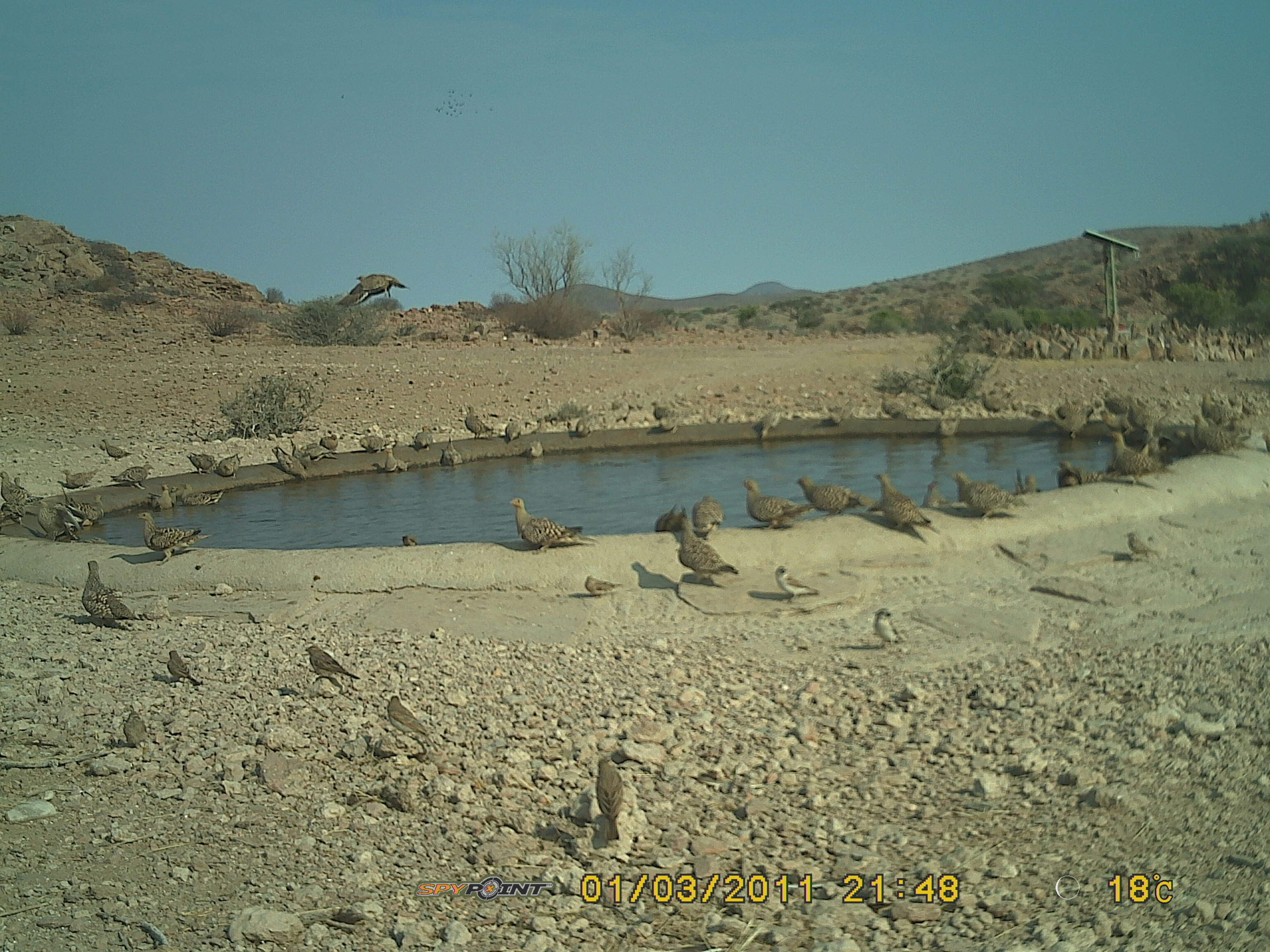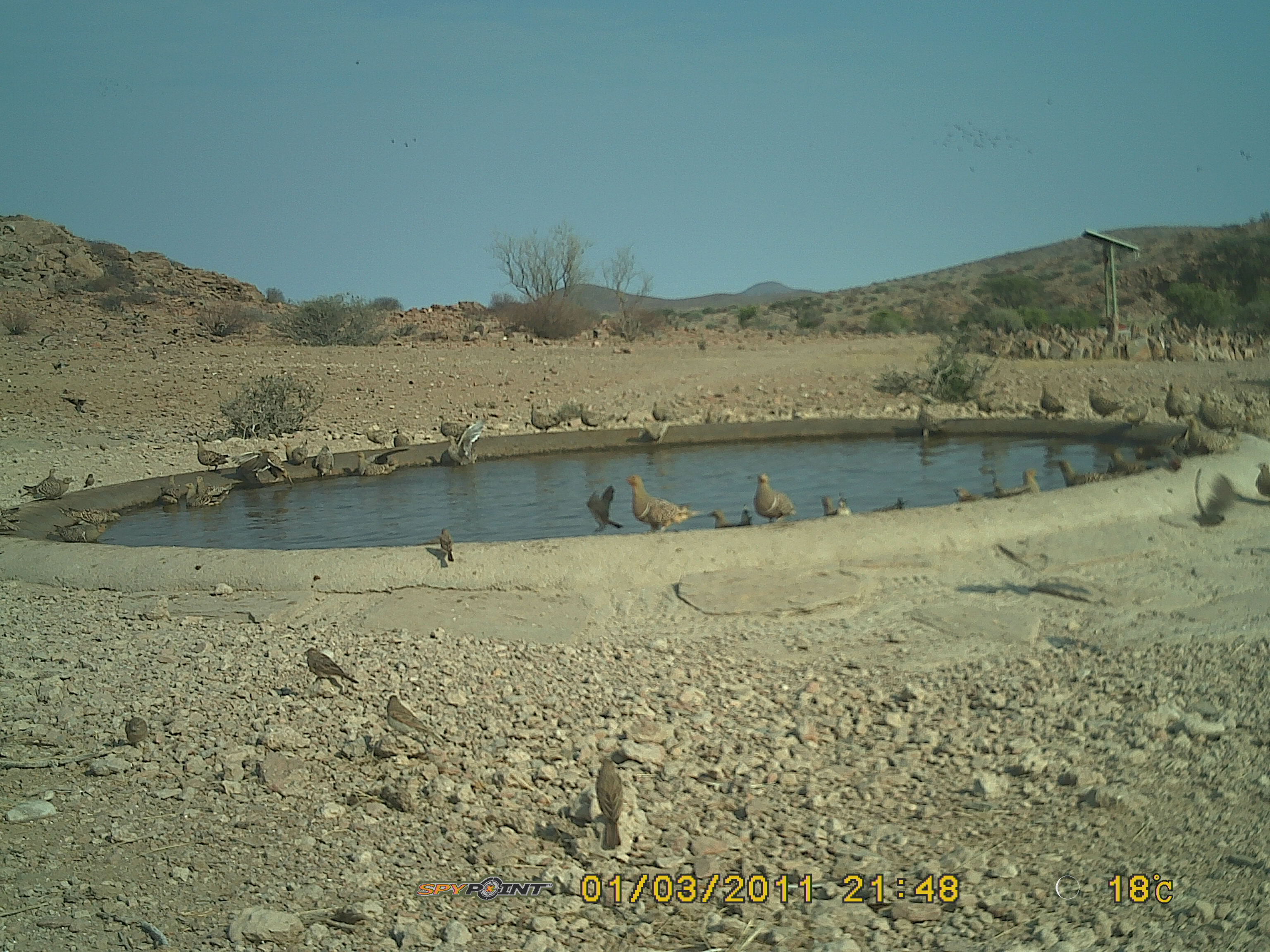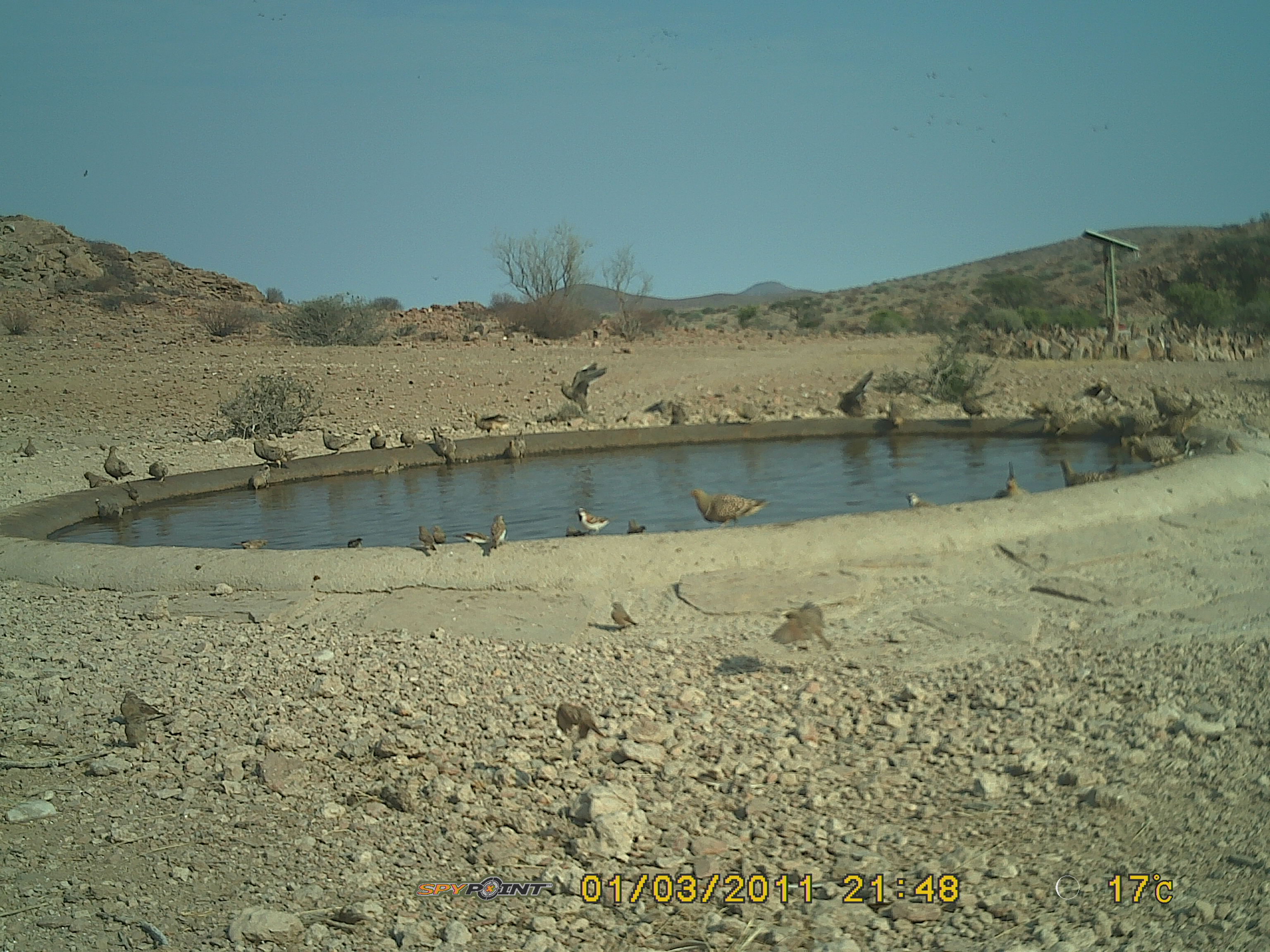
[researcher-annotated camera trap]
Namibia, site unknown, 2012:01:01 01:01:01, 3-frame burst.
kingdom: Animalia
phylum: Chordata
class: Aves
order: Pterocliformes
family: Pteroclidae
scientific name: Pteroclidae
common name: sandgrouse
Pteroclidae (sandgrouse).